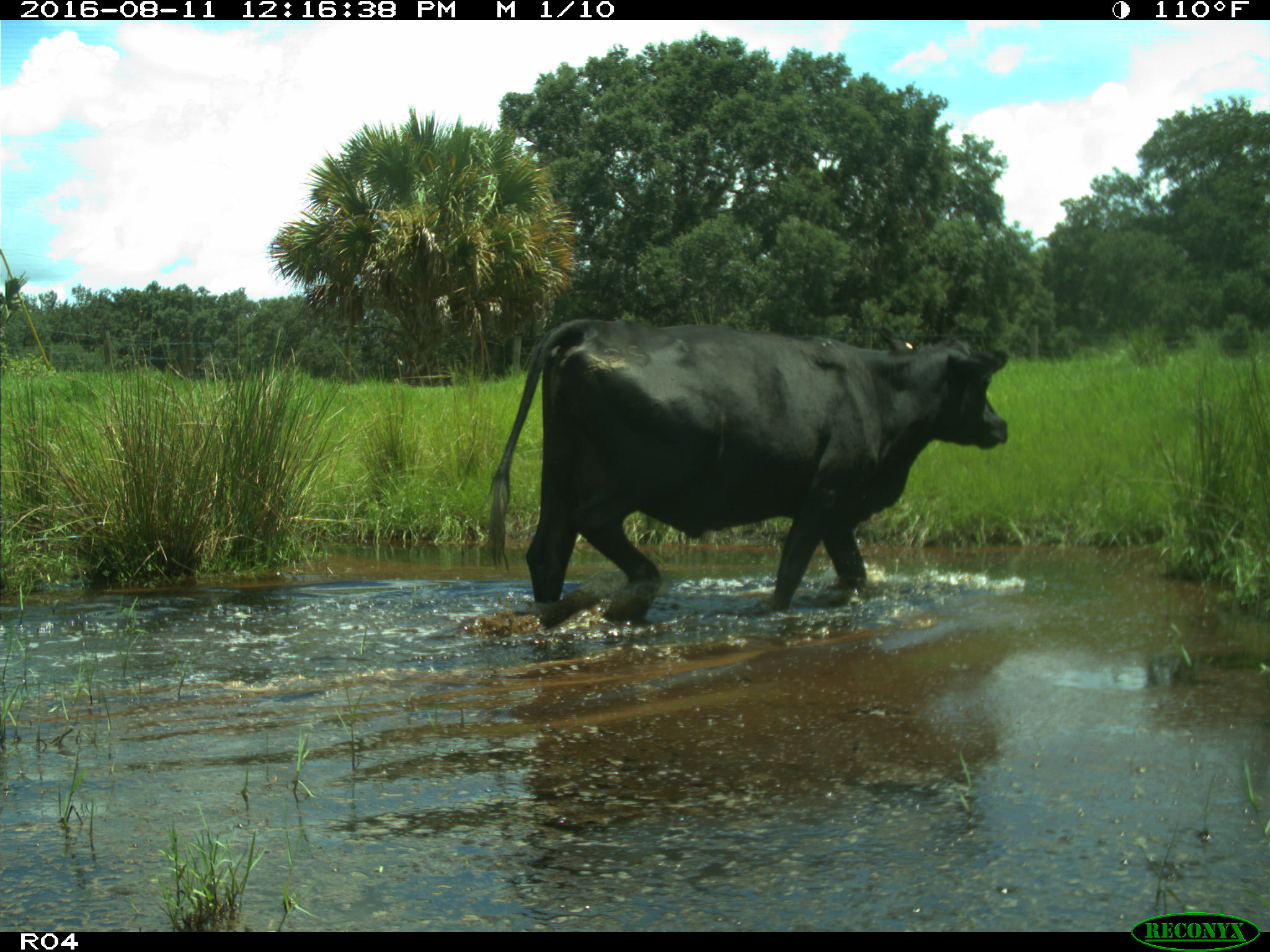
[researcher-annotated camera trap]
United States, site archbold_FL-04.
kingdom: Animalia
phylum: Chordata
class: Mammalia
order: Artiodactyla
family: Bovidae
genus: Bos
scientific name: Bos taurus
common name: domestic cow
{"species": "Bos taurus (domestic cow)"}